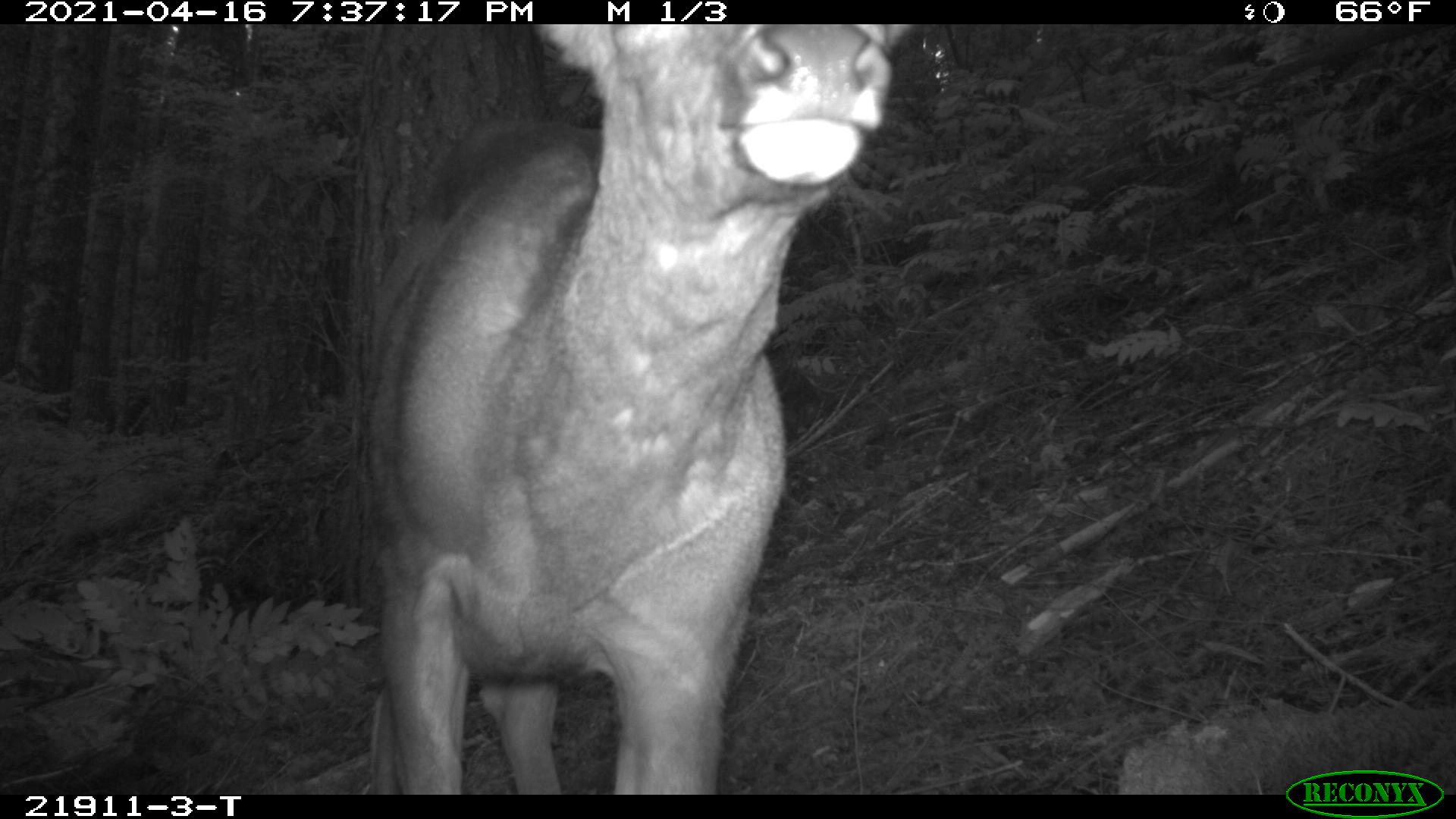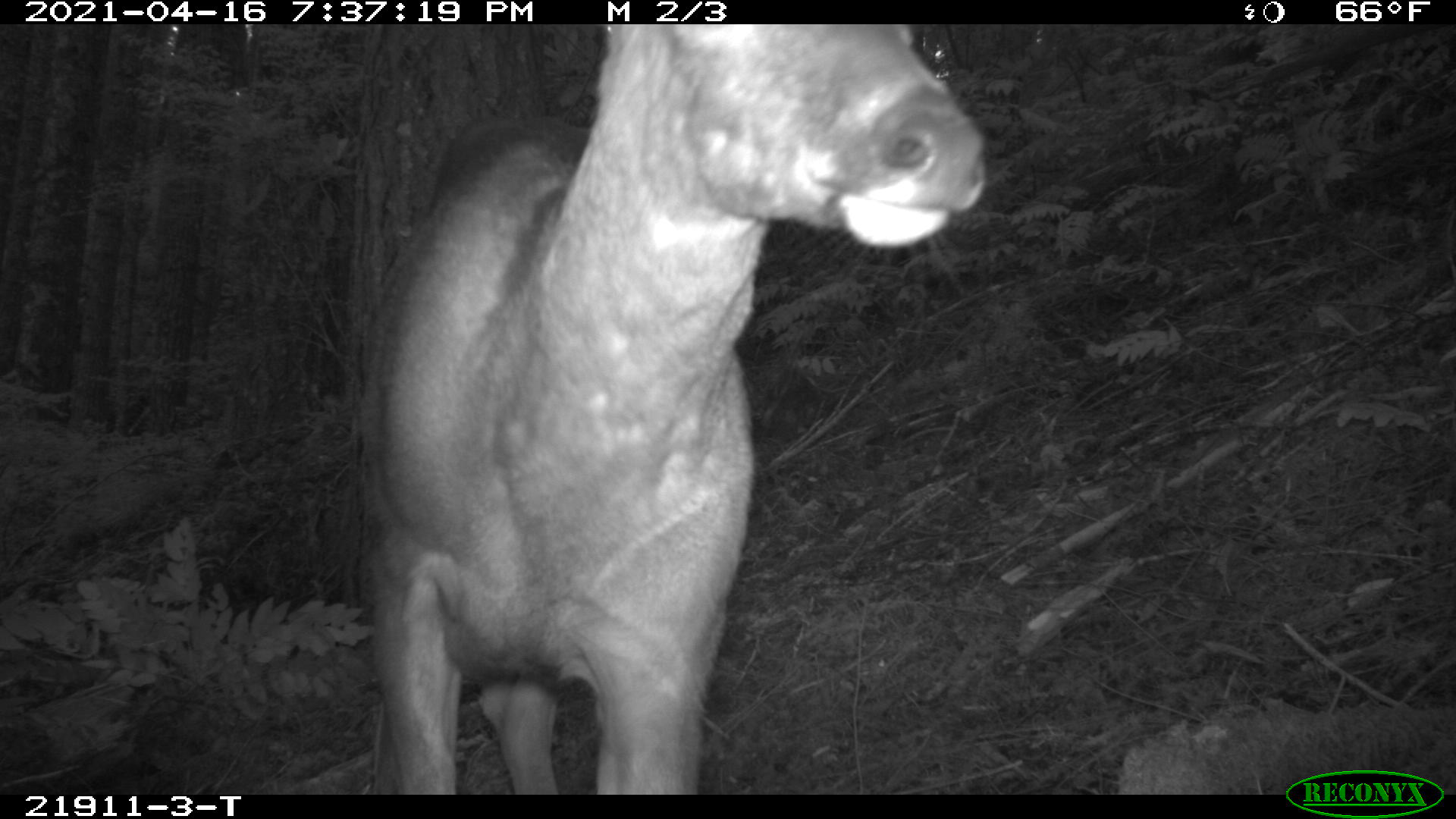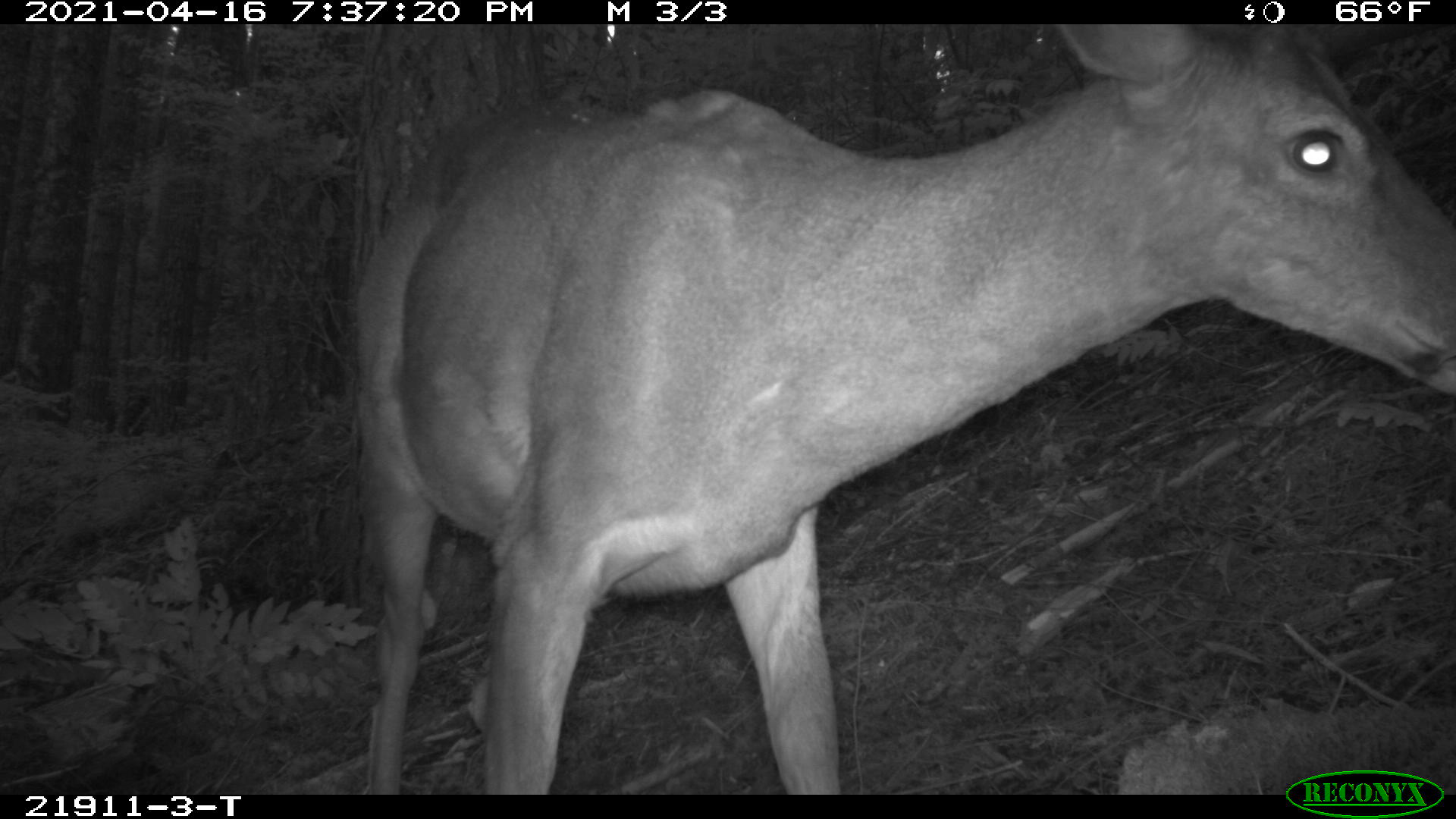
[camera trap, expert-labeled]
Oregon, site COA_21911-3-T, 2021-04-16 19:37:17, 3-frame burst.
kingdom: Animalia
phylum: Chordata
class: Mammalia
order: Artiodactyla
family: Cervidae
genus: Odocoileus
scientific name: Odocoileus hemionus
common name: black-tailed deer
Black-tailed deer (Odocoileus hemionus).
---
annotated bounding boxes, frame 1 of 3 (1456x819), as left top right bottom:
black-tailed deer: 361 27 929 790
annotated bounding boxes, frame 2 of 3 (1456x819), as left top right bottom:
black-tailed deer: 346 27 1000 774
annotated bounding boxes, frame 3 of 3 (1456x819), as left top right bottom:
black-tailed deer: 335 29 1449 768